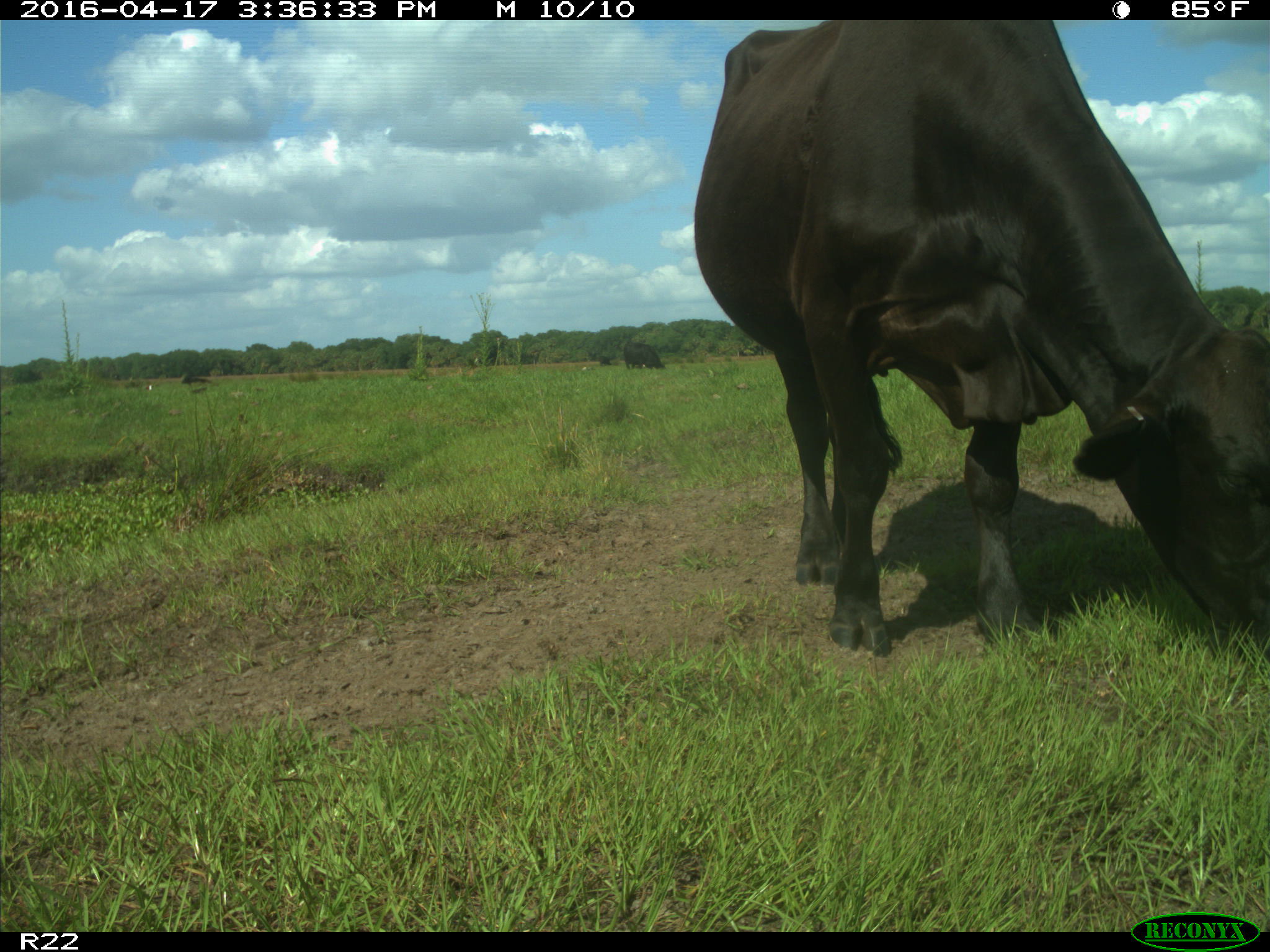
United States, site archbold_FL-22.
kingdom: Animalia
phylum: Chordata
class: Mammalia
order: Artiodactyla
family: Bovidae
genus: Bos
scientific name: Bos taurus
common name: domestic cow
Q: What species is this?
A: Bos taurus (domestic cow).